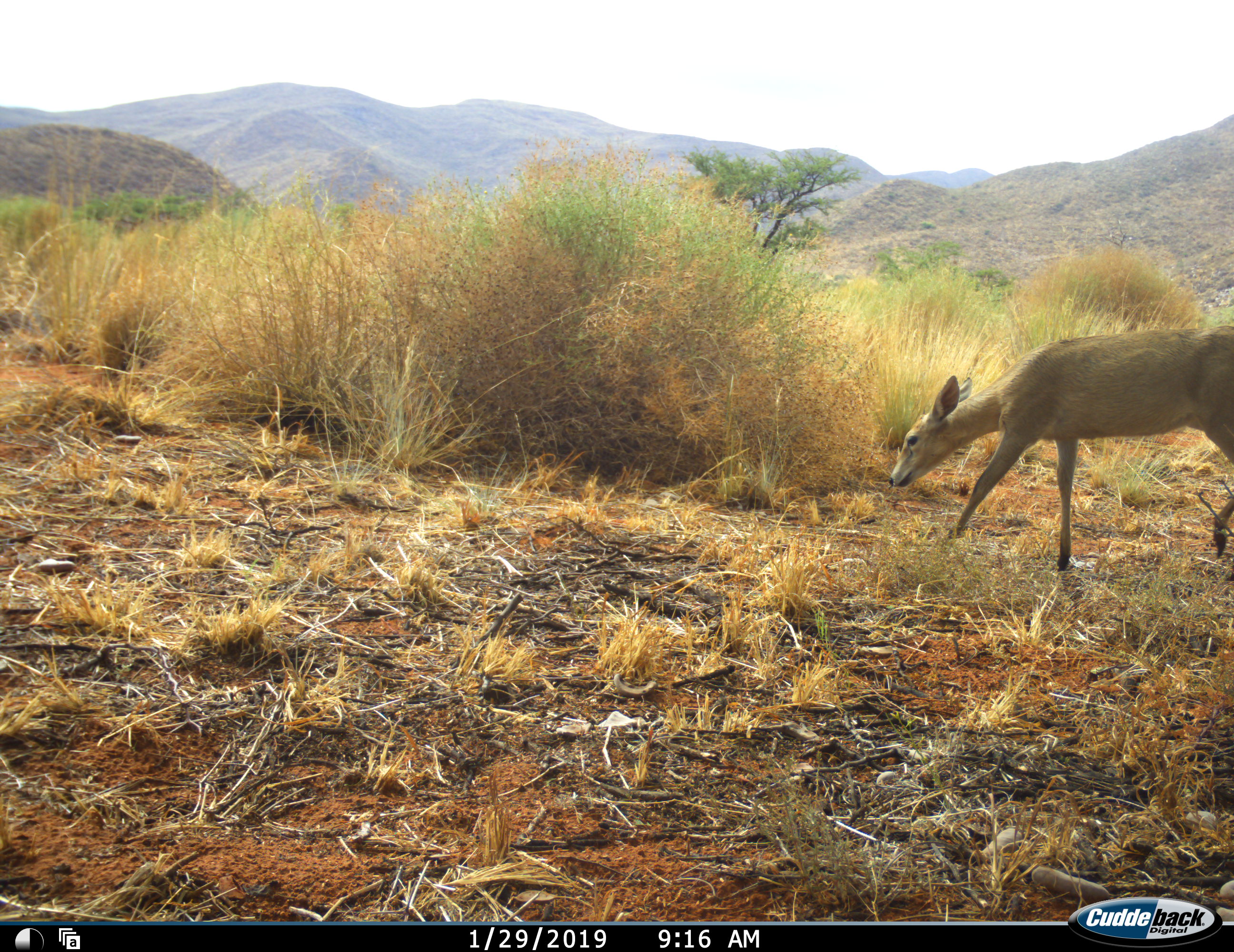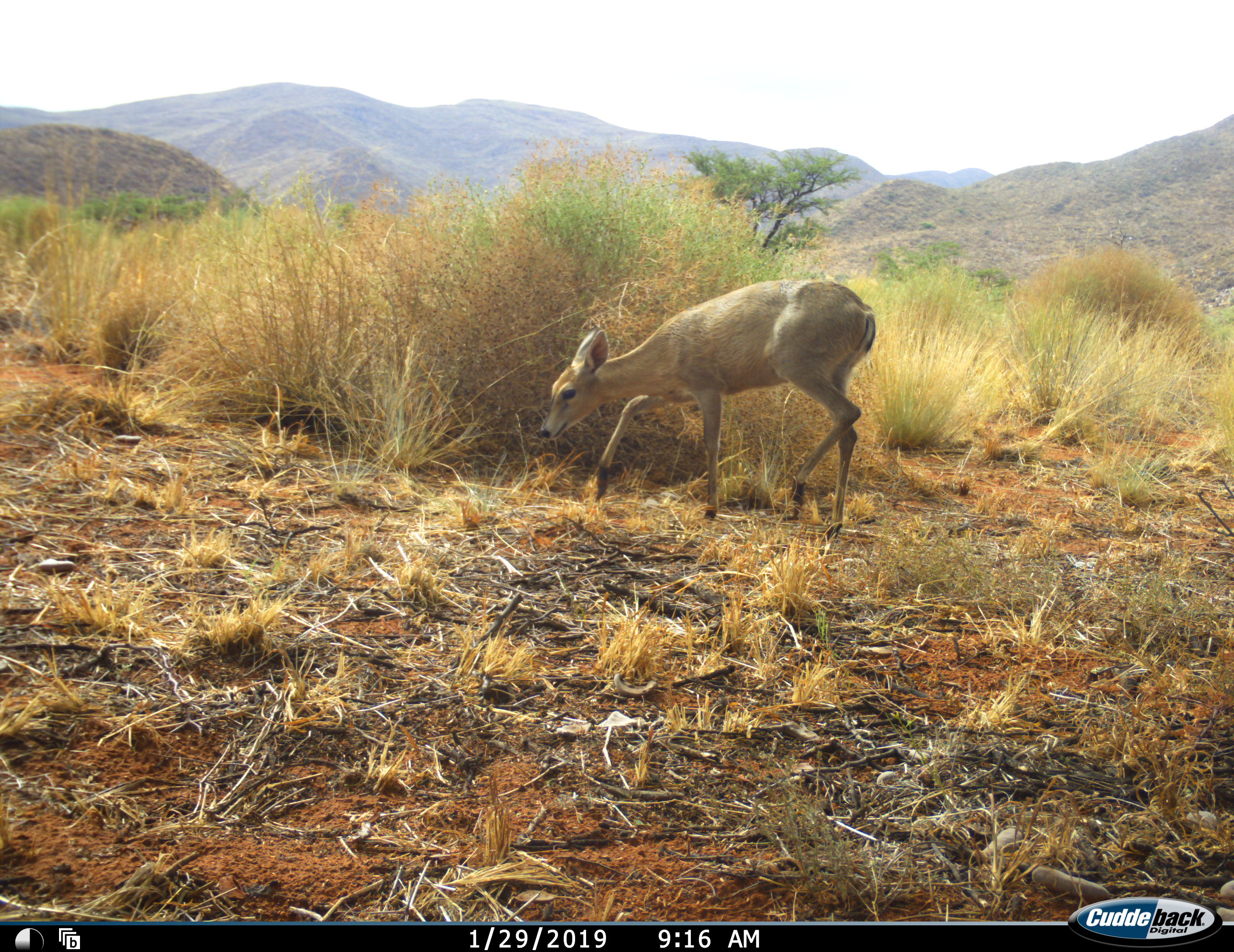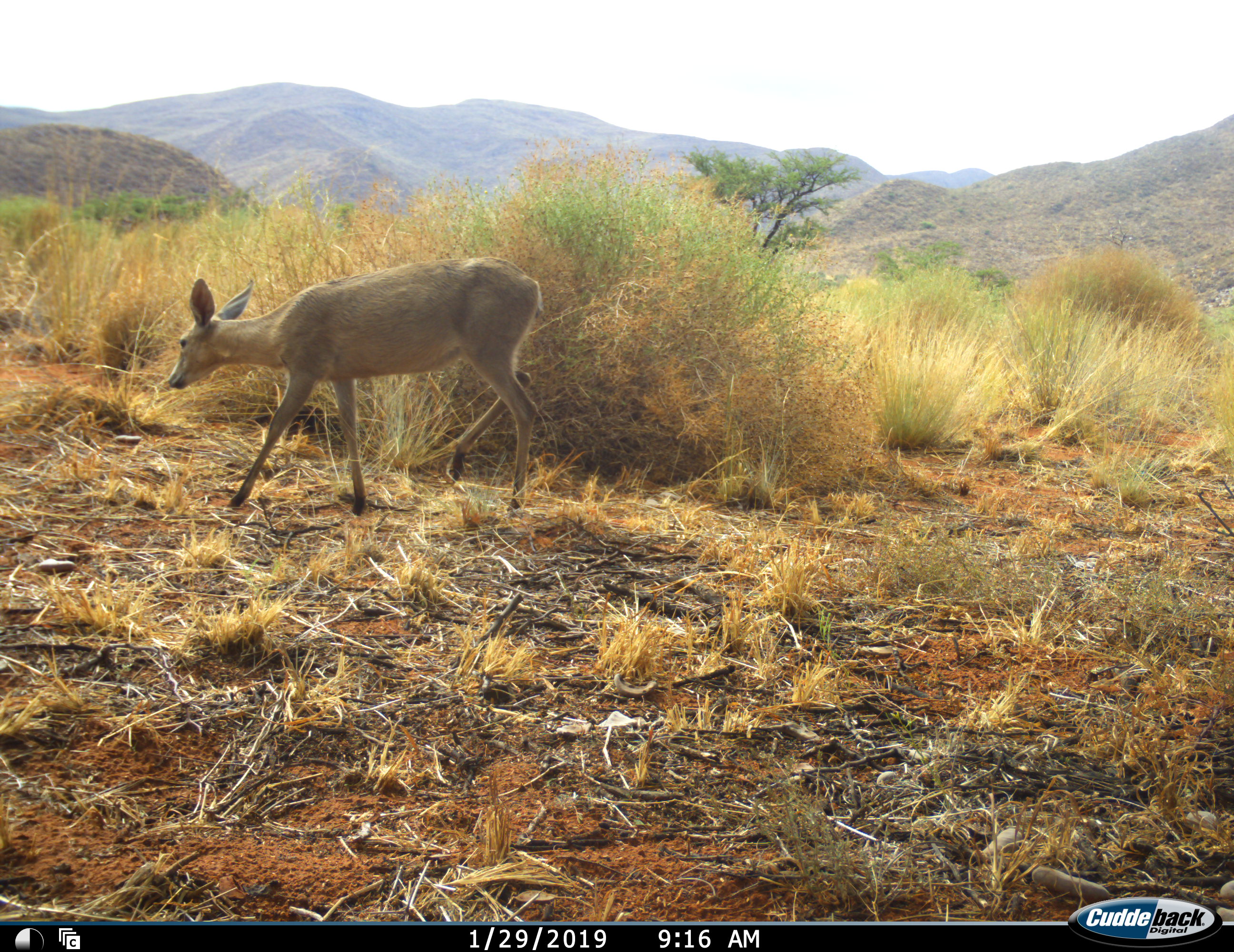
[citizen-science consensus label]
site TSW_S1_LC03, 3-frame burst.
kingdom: Animalia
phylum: Chordata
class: Mammalia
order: Artiodactyla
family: Bovidae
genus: Sylvicapra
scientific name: Sylvicapra grimmia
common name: common duiker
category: duikercommongrey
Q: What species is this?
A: Duikercommongrey (common duiker) (Sylvicapra grimmia).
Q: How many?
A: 1.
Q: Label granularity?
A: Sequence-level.